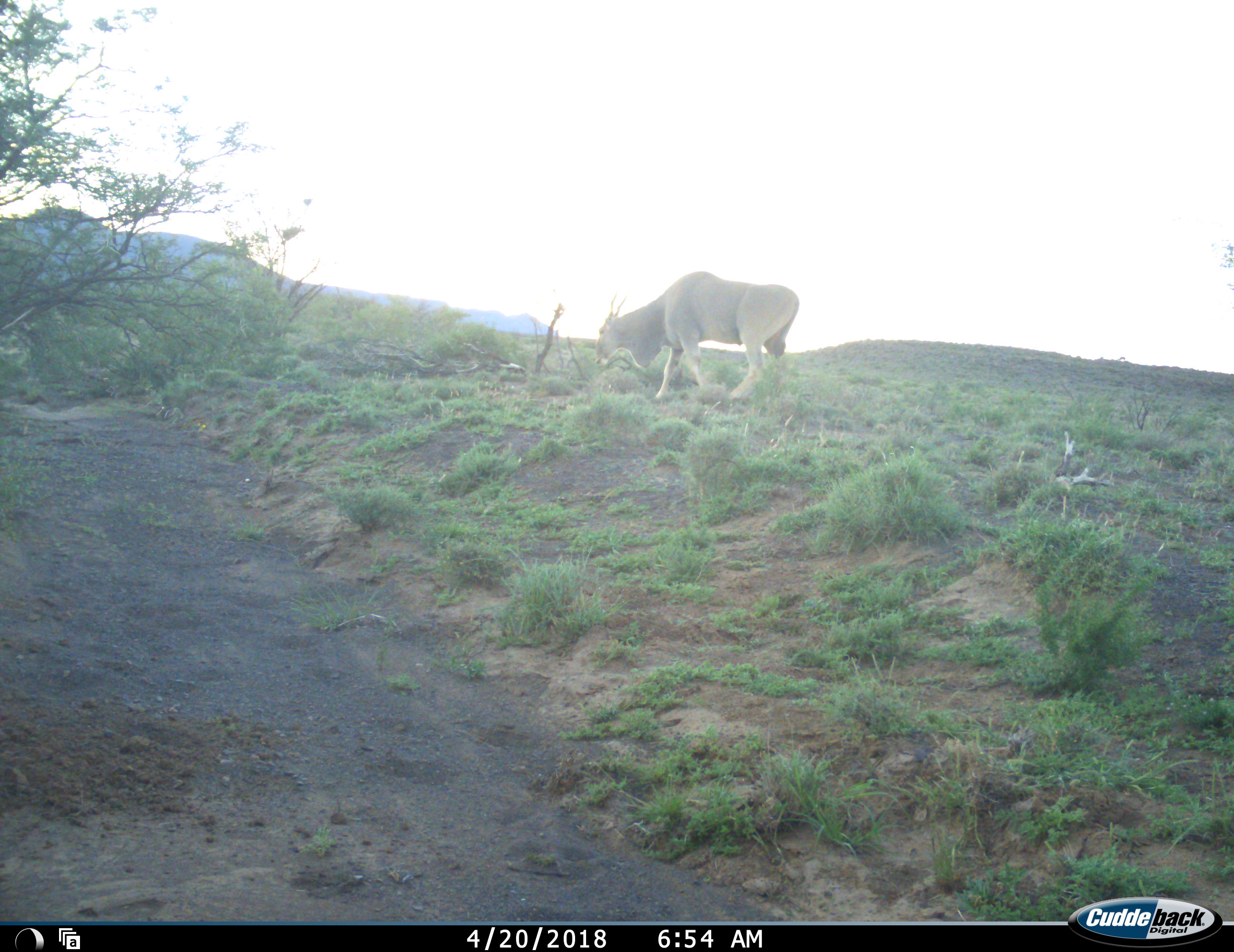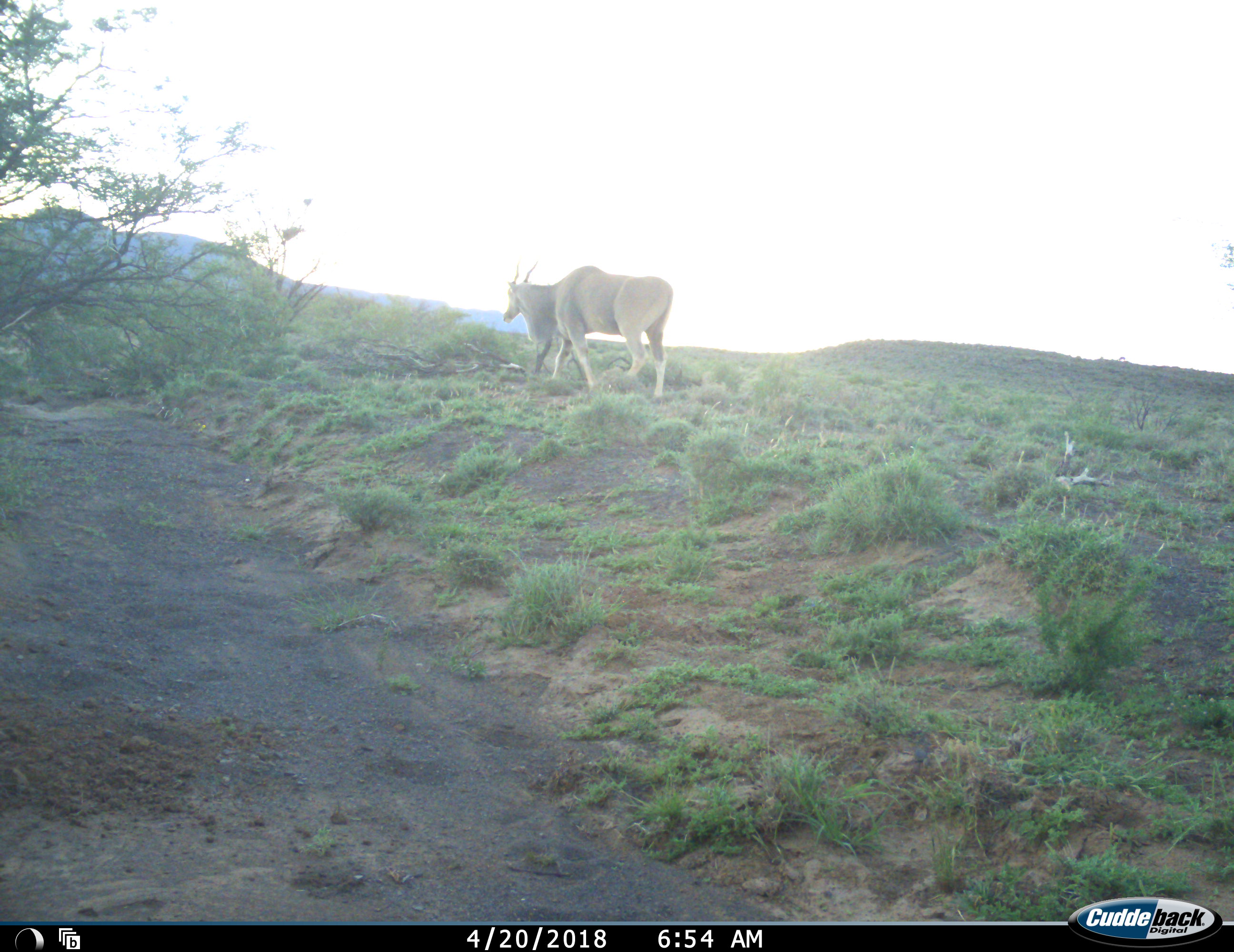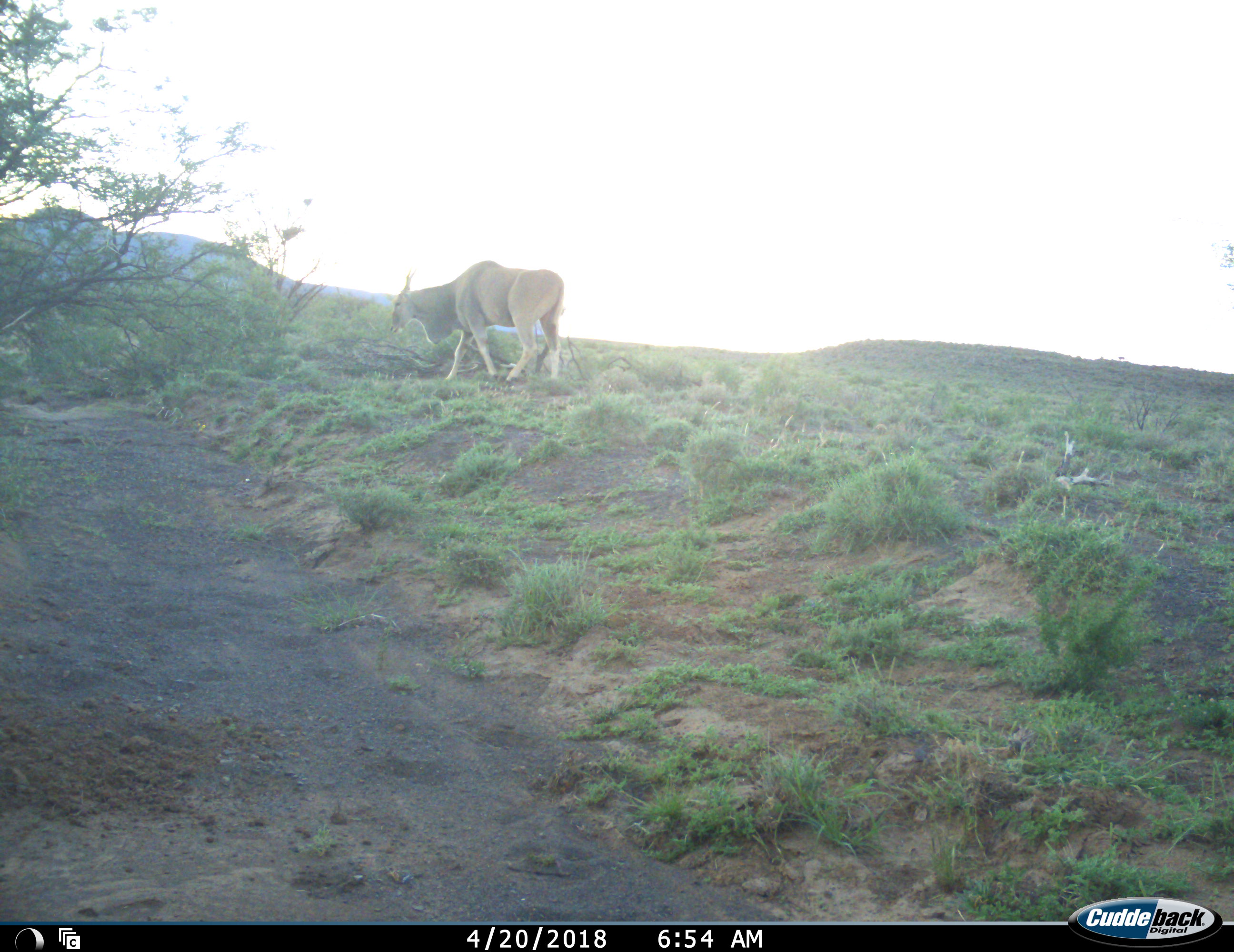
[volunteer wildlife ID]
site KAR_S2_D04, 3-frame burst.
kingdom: Animalia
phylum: Chordata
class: Mammalia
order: Artiodactyla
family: Bovidae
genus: Tragelaphus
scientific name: Tragelaphus oryx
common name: eland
Eland (Tragelaphus oryx), count 1. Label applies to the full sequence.